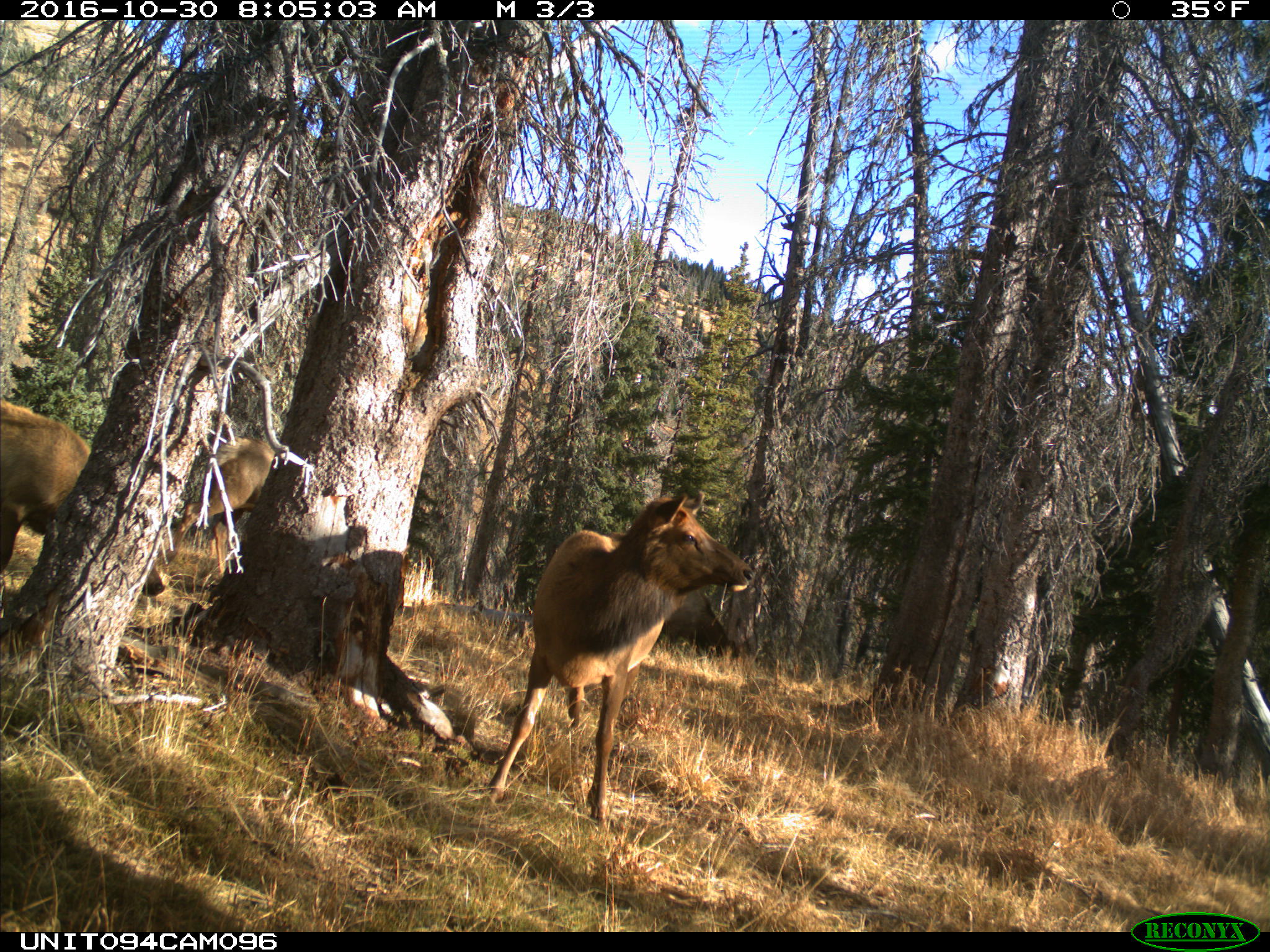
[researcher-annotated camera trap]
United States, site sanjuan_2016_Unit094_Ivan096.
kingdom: Animalia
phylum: Chordata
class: Mammalia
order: Artiodactyla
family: Cervidae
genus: Cervus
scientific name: Cervus elaphus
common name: red deer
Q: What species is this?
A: Cervus elaphus (red deer).